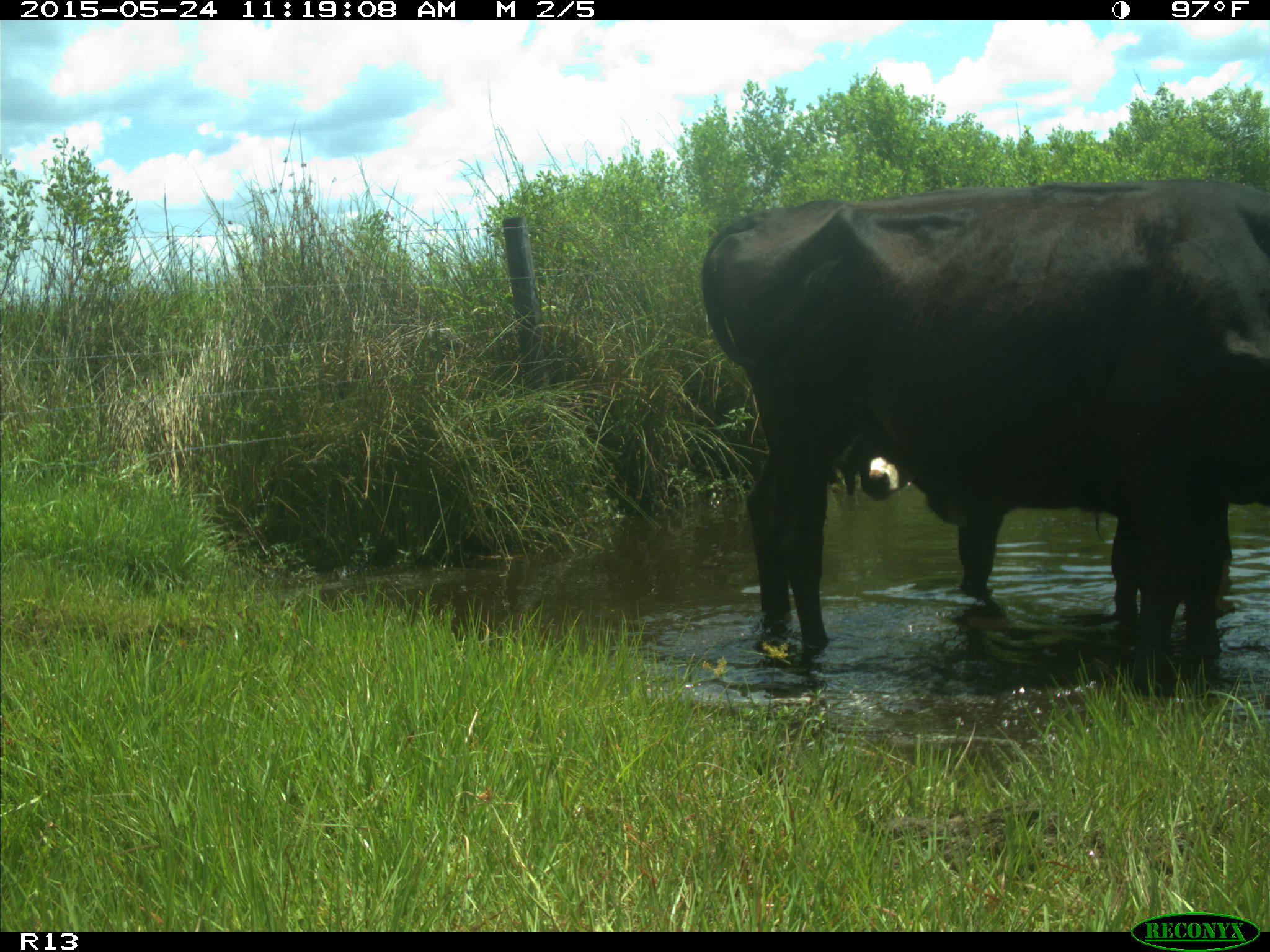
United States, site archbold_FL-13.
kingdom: Animalia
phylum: Chordata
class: Mammalia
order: Artiodactyla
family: Bovidae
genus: Bos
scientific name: Bos taurus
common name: domestic cow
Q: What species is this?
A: Bos taurus (domestic cow).